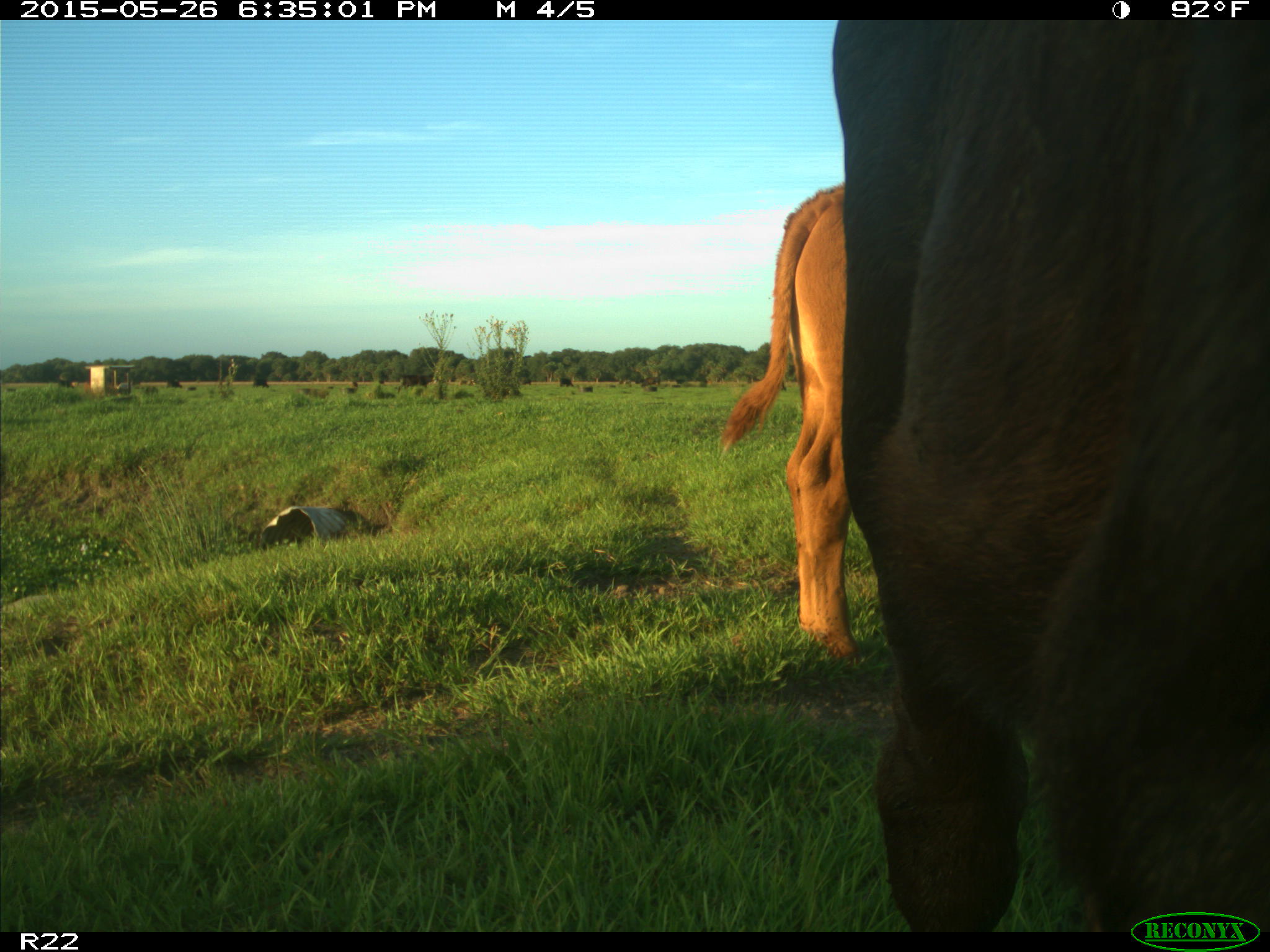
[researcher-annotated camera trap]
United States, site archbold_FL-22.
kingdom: Animalia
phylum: Chordata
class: Mammalia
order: Artiodactyla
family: Bovidae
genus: Bos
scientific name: Bos taurus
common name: domestic cow